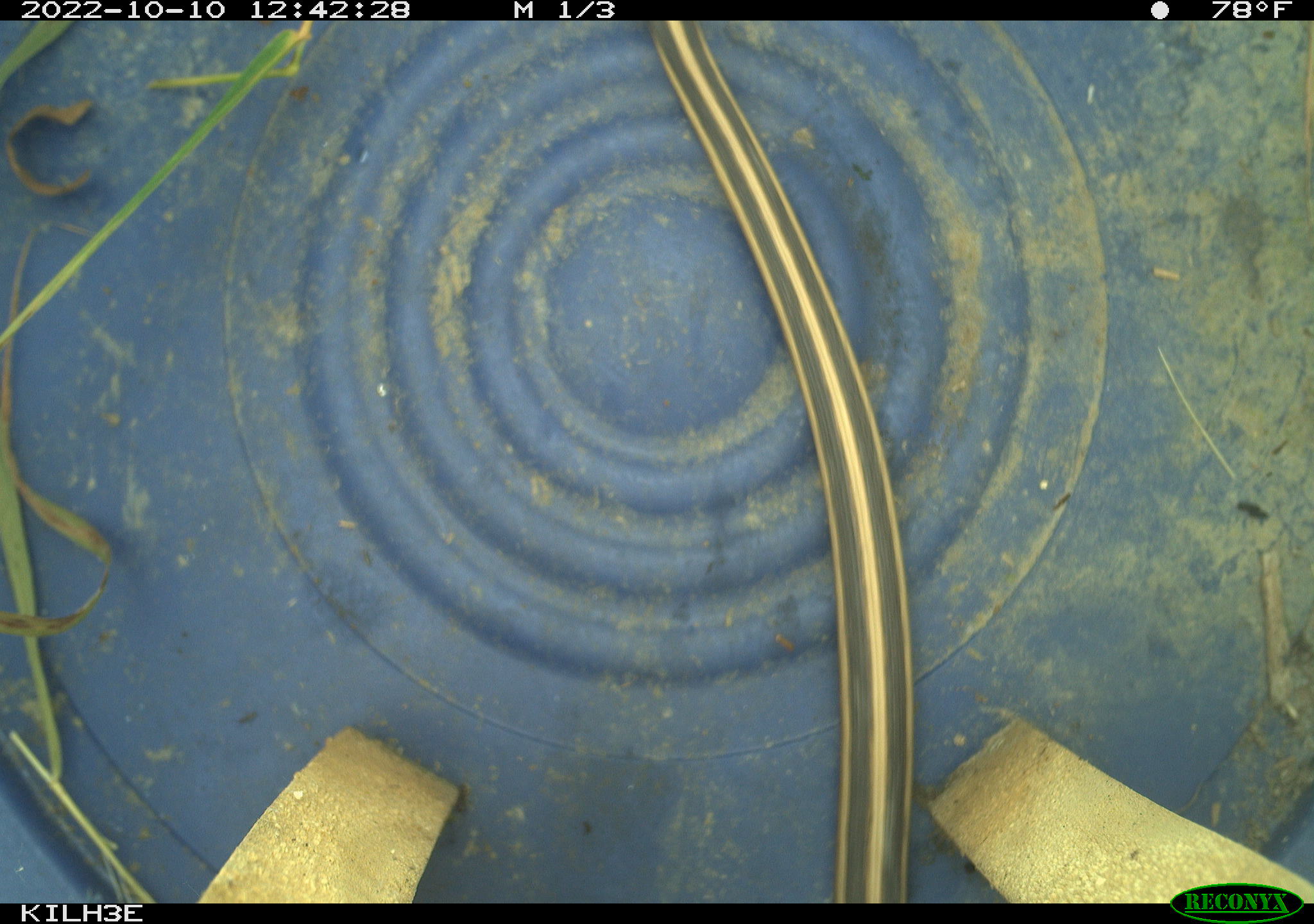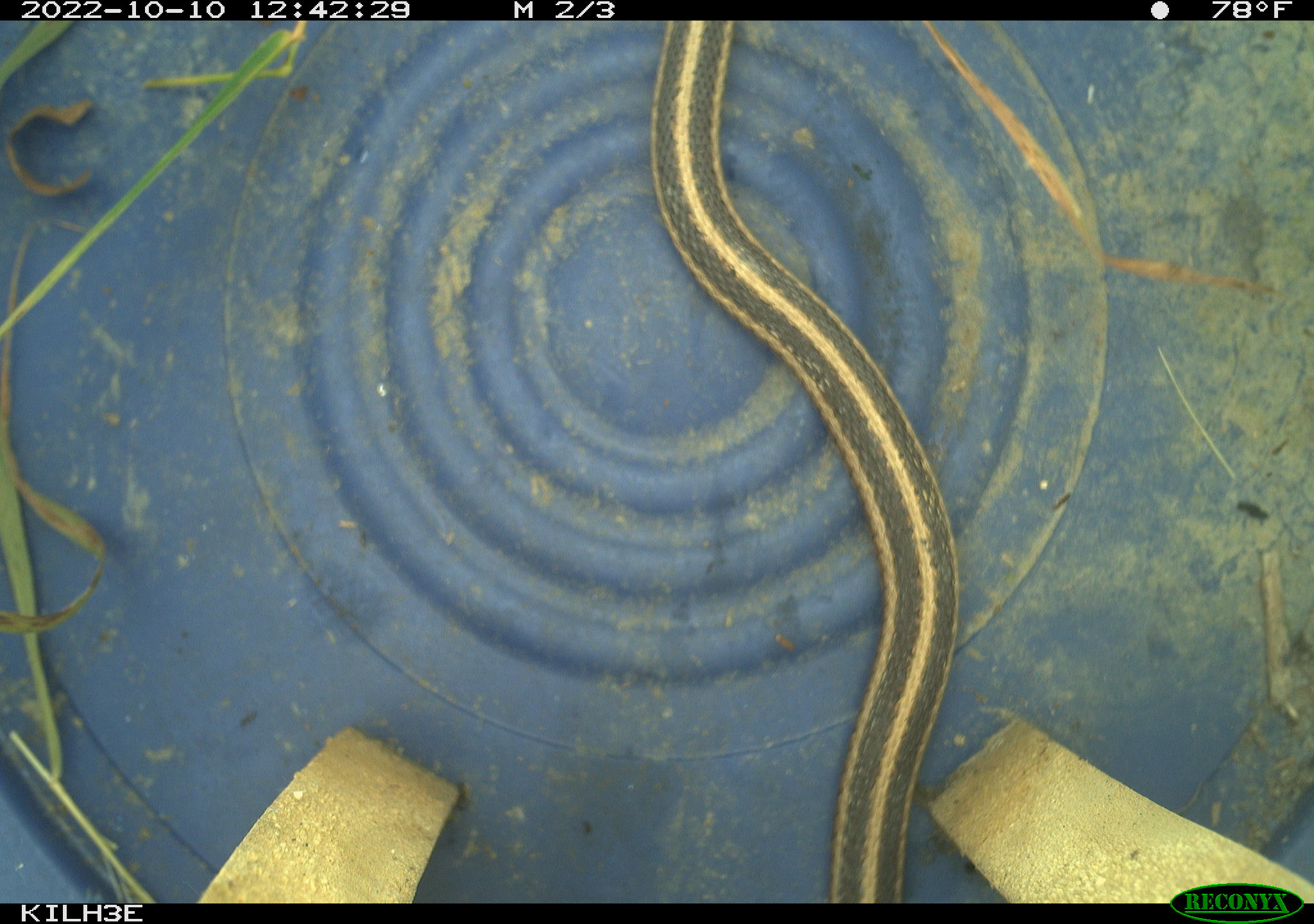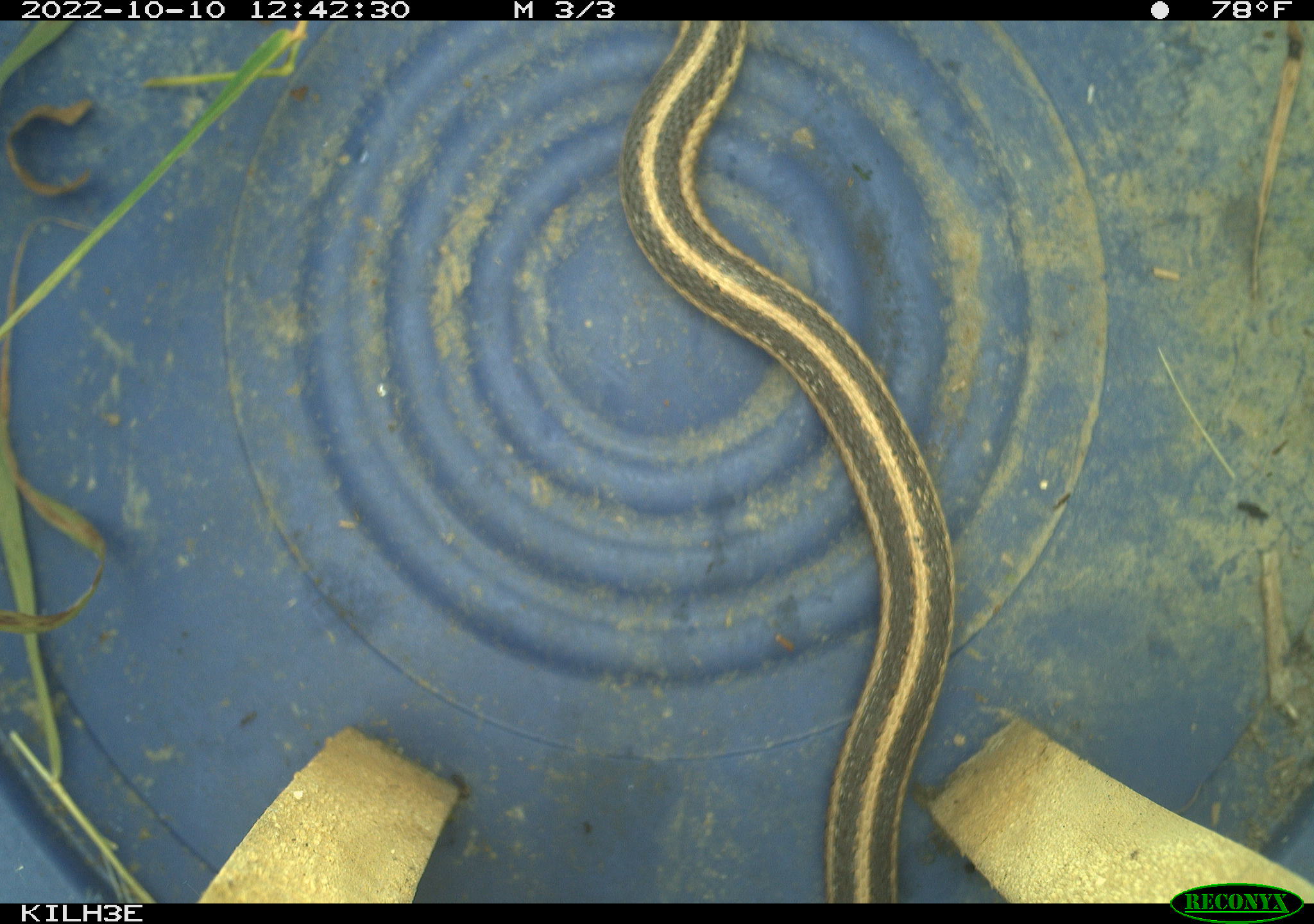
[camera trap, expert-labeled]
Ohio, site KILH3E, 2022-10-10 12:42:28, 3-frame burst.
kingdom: Animalia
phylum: Chordata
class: Reptilia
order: Squamata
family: Colubridae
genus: Thamnophis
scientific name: Thamnophis sirtalis sirtalis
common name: eastern gartersnake